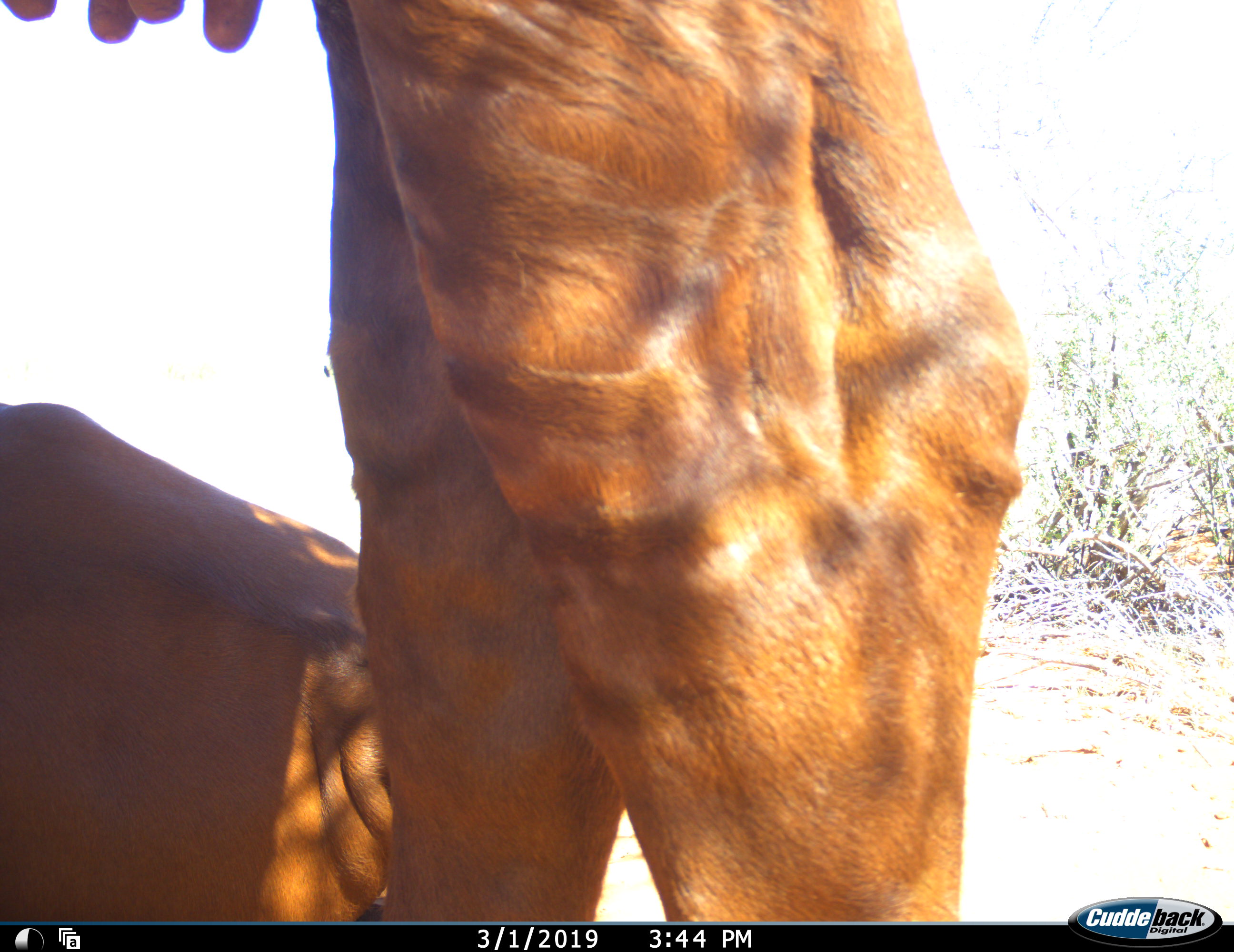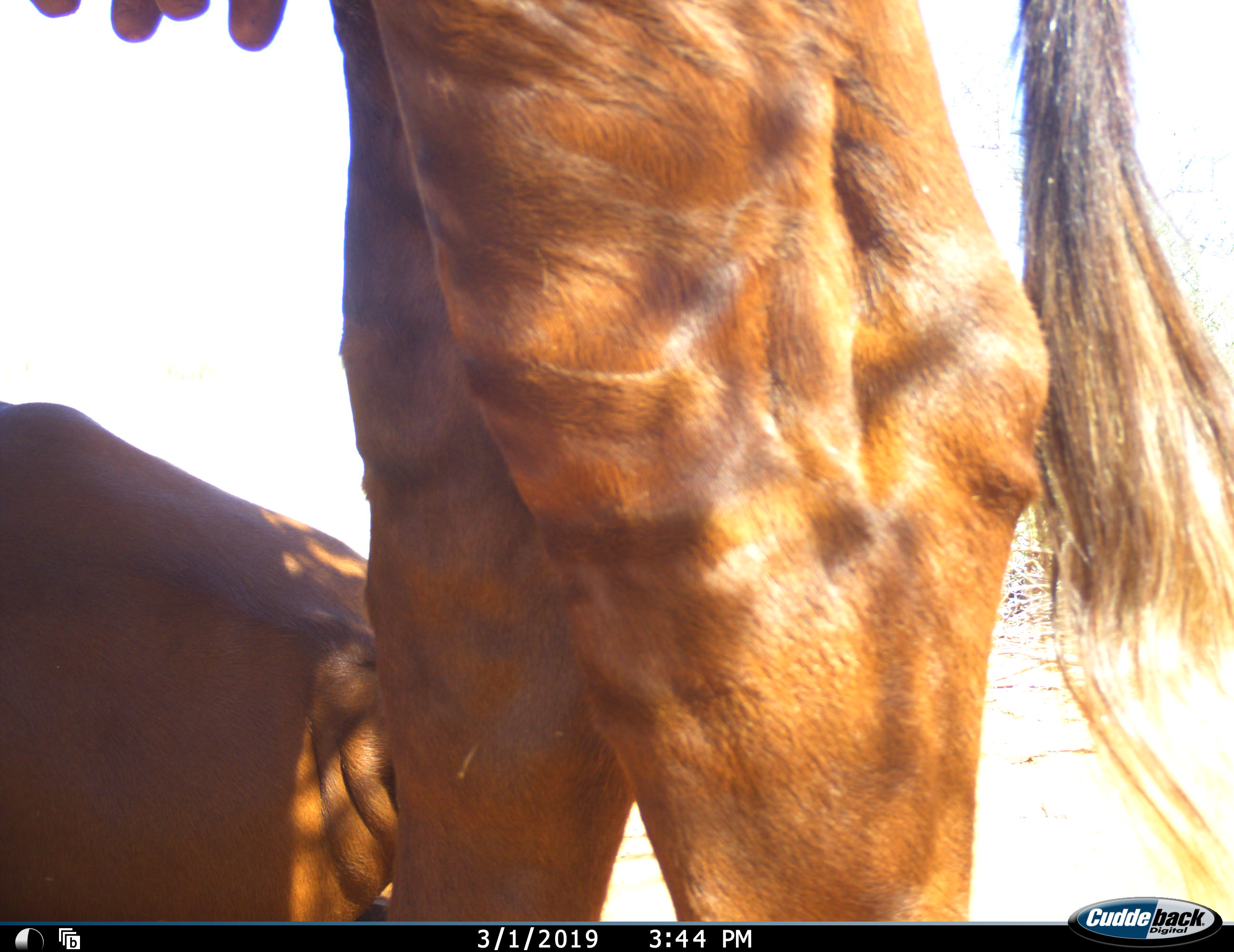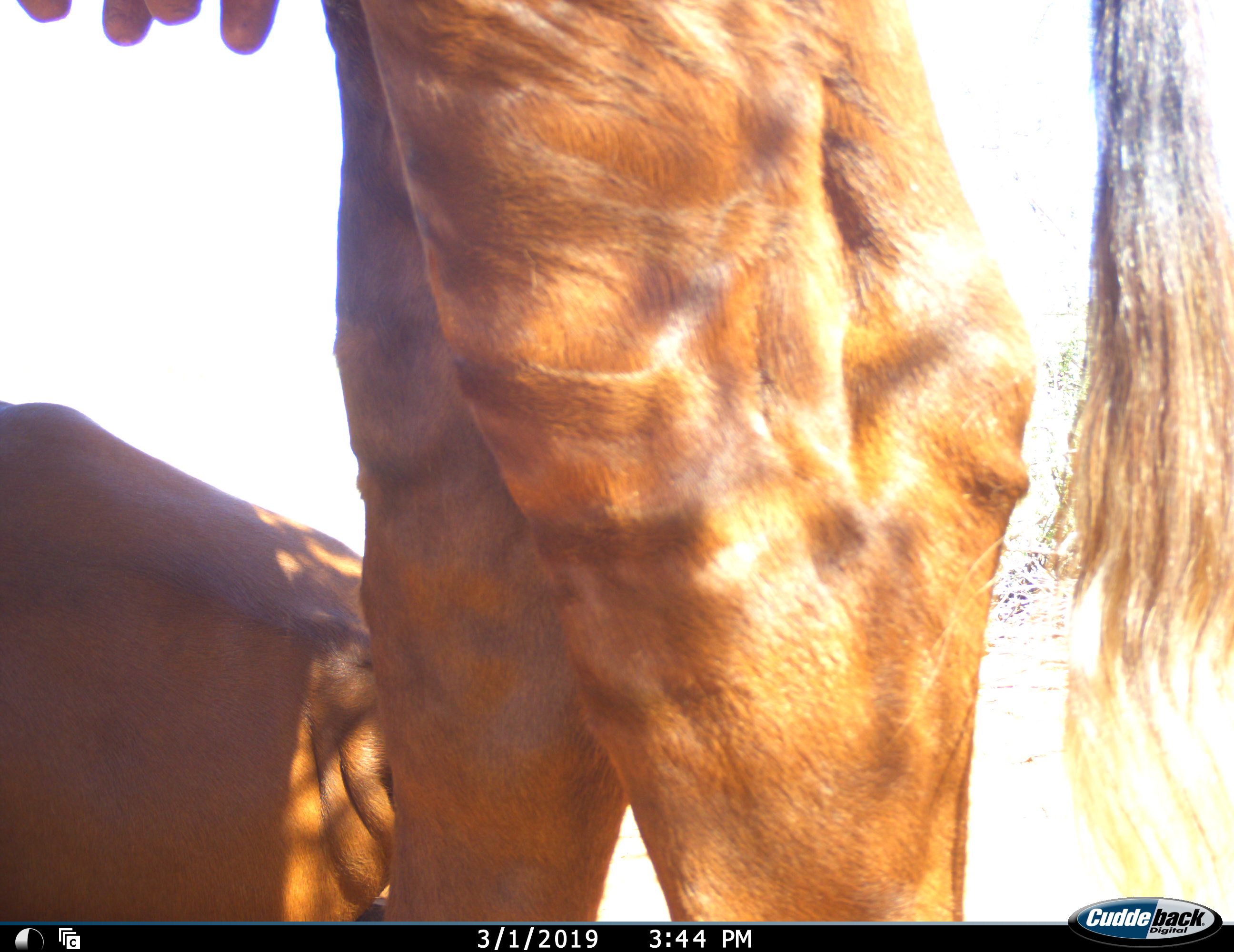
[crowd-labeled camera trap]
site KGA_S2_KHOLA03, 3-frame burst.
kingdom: Animalia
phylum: Chordata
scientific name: Vertebrata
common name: domestic animal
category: domesticanimal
Domesticanimal (domestic animal) (Vertebrata), count 2. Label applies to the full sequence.